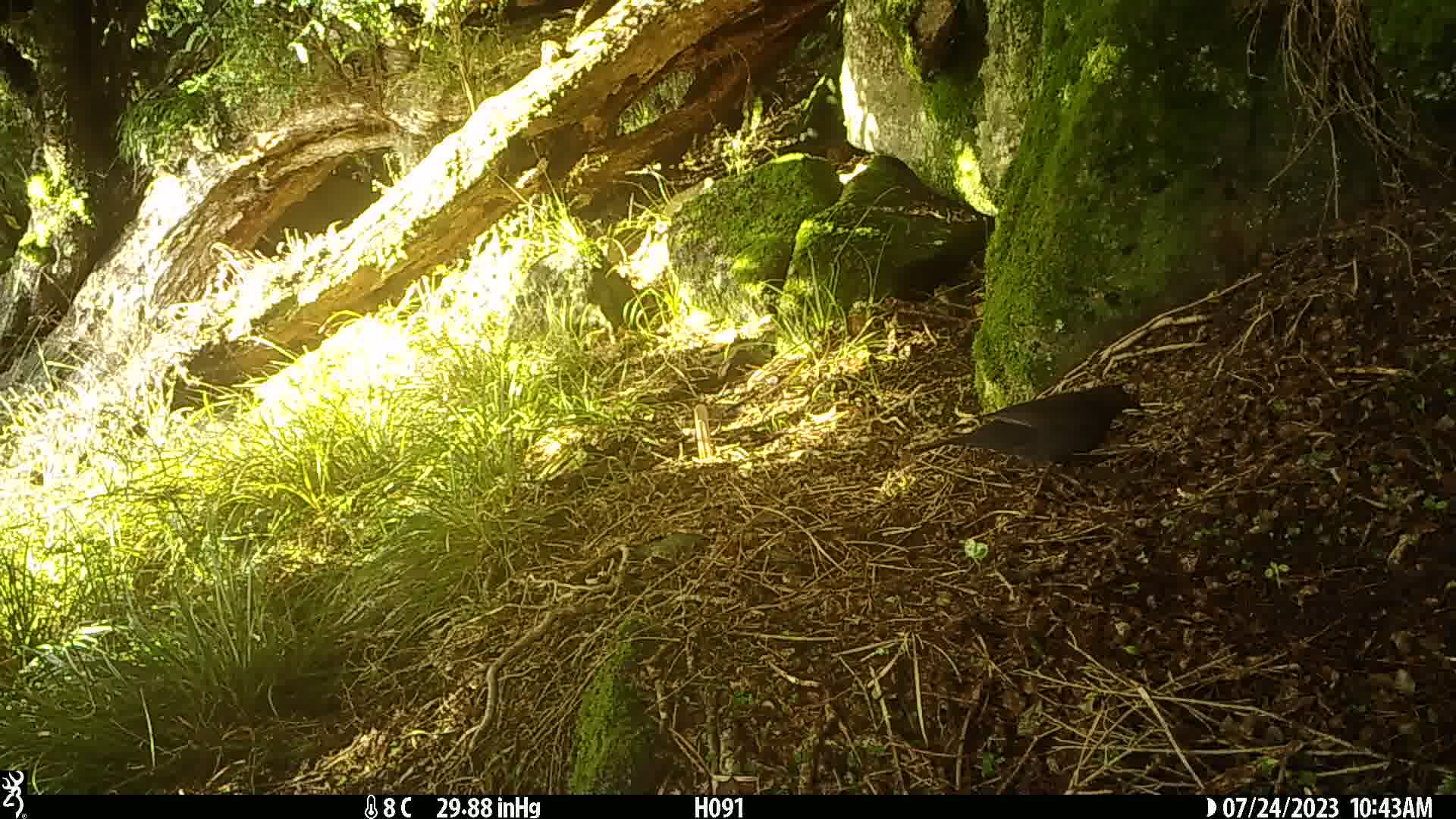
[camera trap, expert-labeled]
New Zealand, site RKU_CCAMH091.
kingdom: Animalia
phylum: Chordata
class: Aves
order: Passeriformes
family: Turdidae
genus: Turdus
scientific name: Turdus merula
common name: eurasian blackbird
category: blackbird